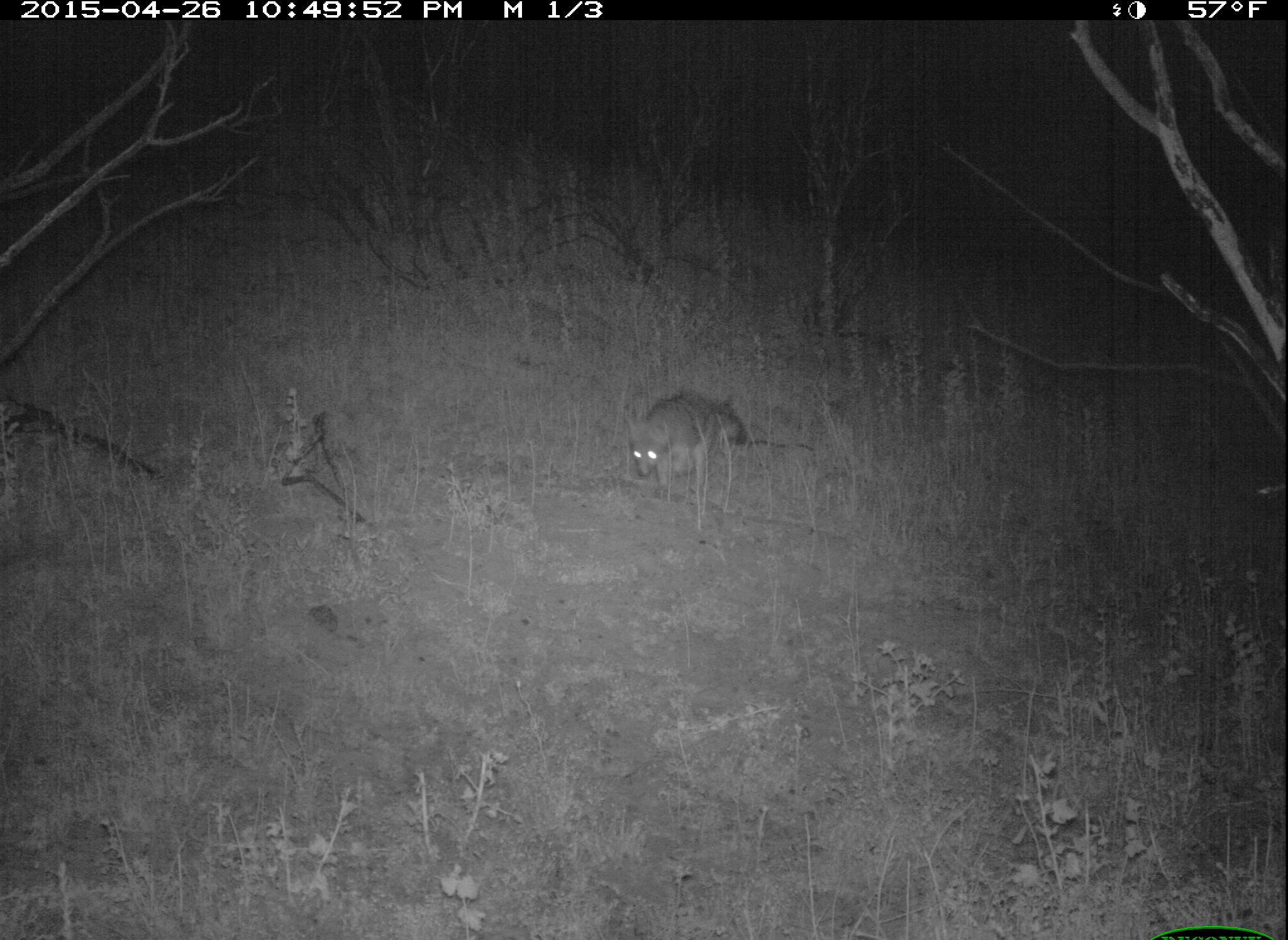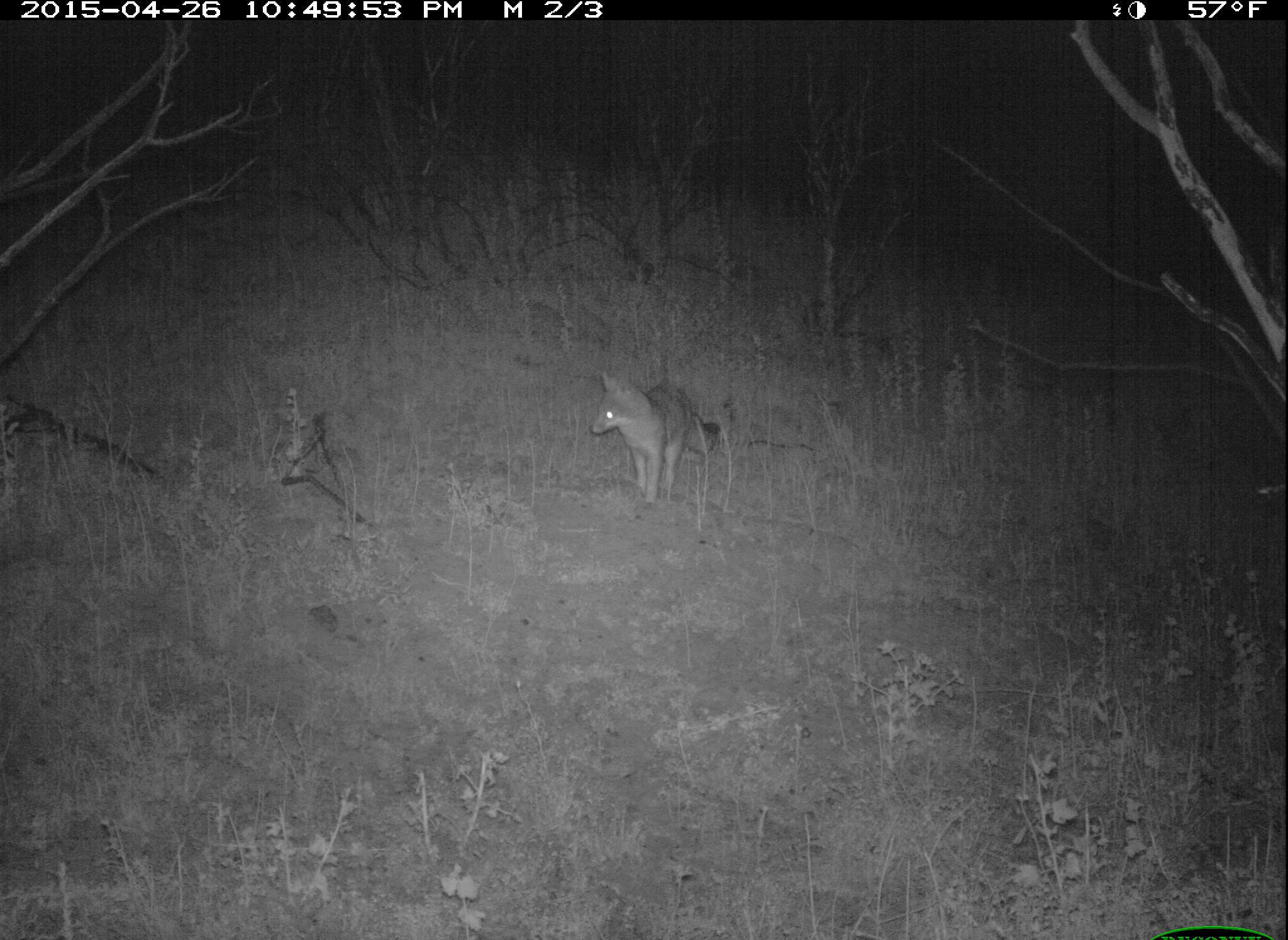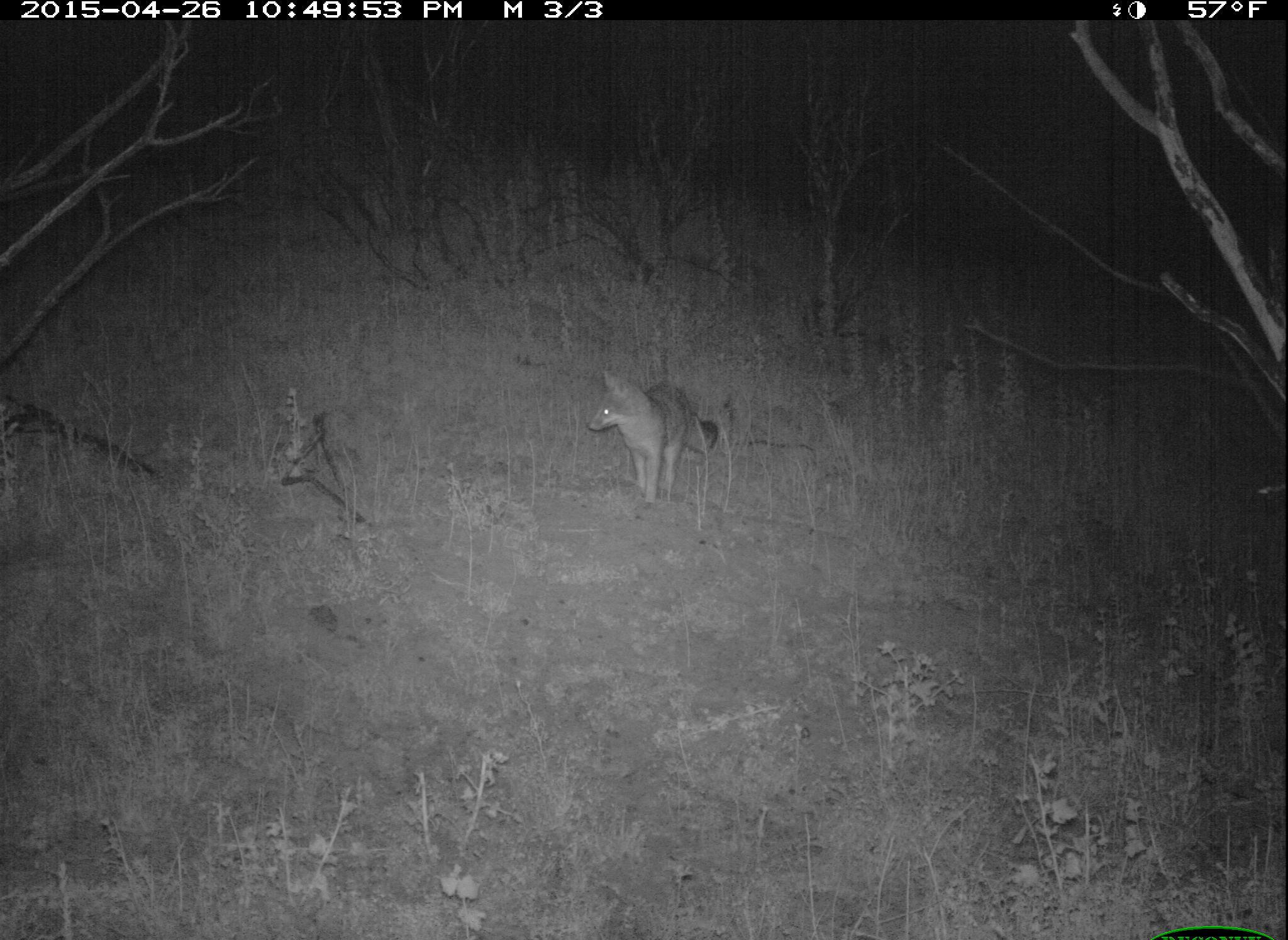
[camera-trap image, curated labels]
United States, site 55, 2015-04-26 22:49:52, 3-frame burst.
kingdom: Animalia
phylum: Chordata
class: Mammalia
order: Carnivora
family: Canidae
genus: Urocyon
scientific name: Urocyon cinereoargenteus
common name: gray fox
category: fox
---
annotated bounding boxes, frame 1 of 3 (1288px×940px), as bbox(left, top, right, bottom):
fox: bbox(623, 392, 747, 496)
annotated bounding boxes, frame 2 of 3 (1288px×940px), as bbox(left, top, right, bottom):
fox: bbox(588, 370, 721, 508)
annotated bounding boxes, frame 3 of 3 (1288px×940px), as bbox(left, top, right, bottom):
fox: bbox(587, 370, 719, 505)